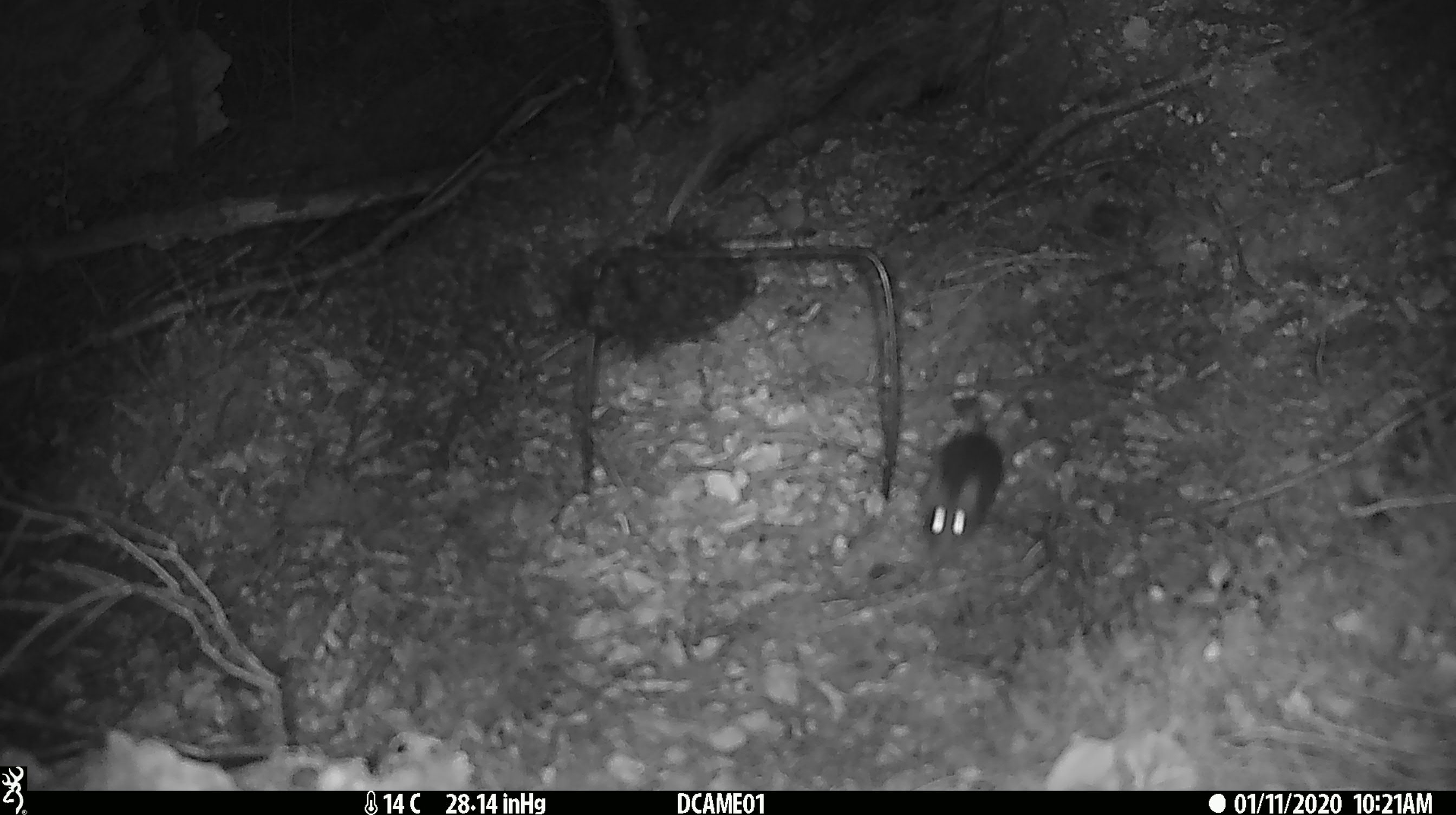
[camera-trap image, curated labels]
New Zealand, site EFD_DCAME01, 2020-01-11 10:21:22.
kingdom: Animalia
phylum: Chordata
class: Mammalia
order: Rodentia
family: Muridae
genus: Mus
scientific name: Mus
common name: mouse